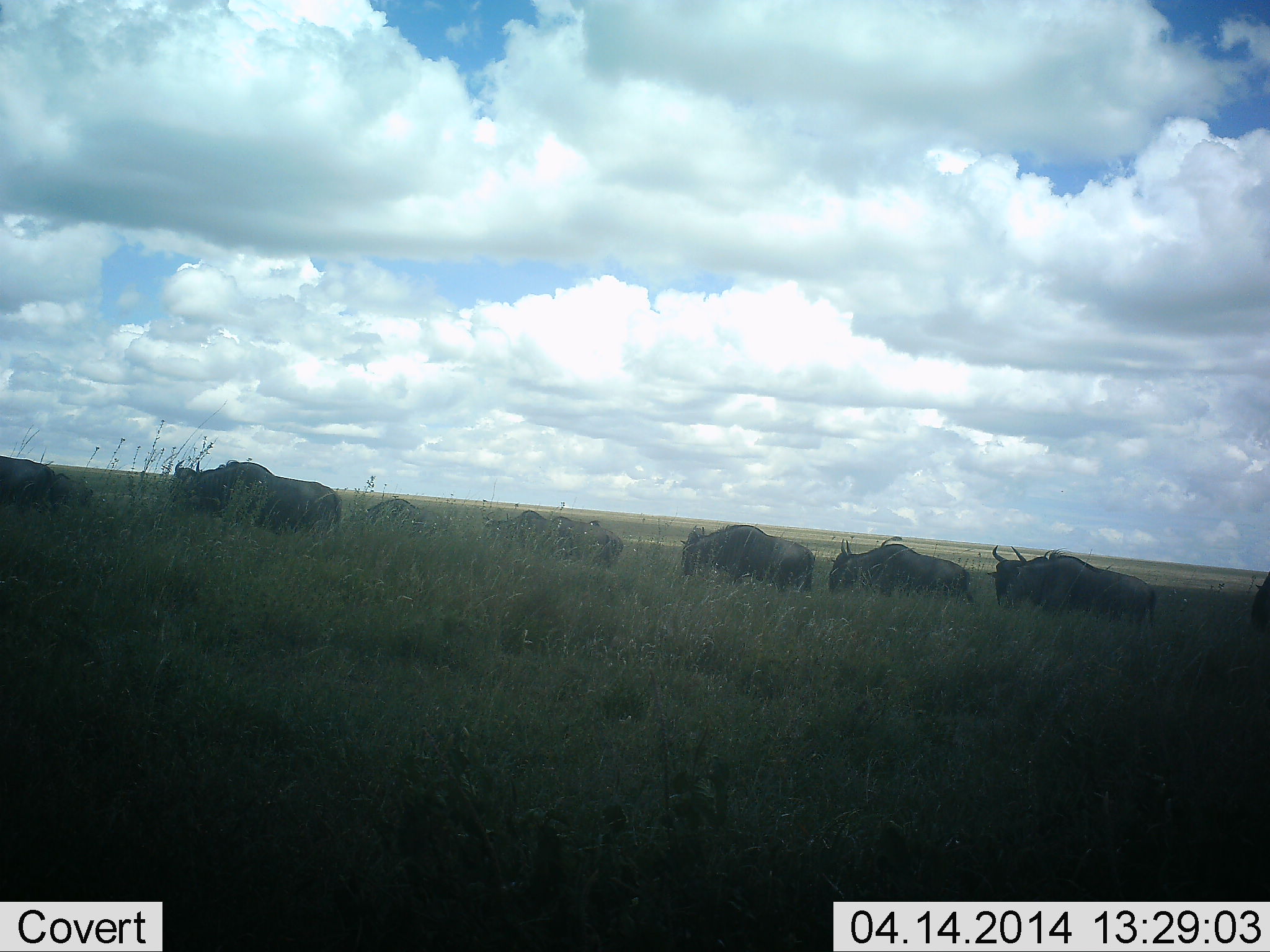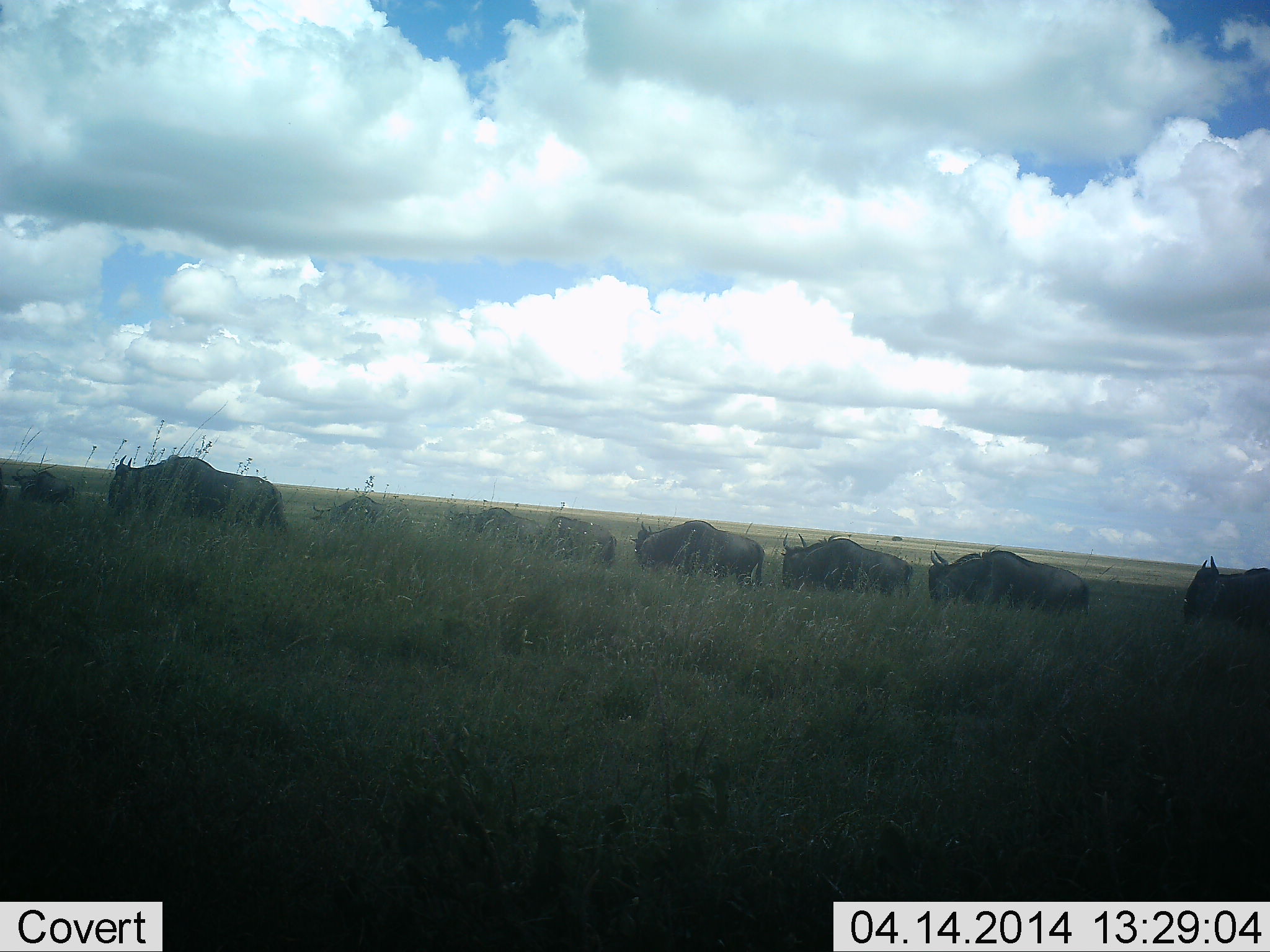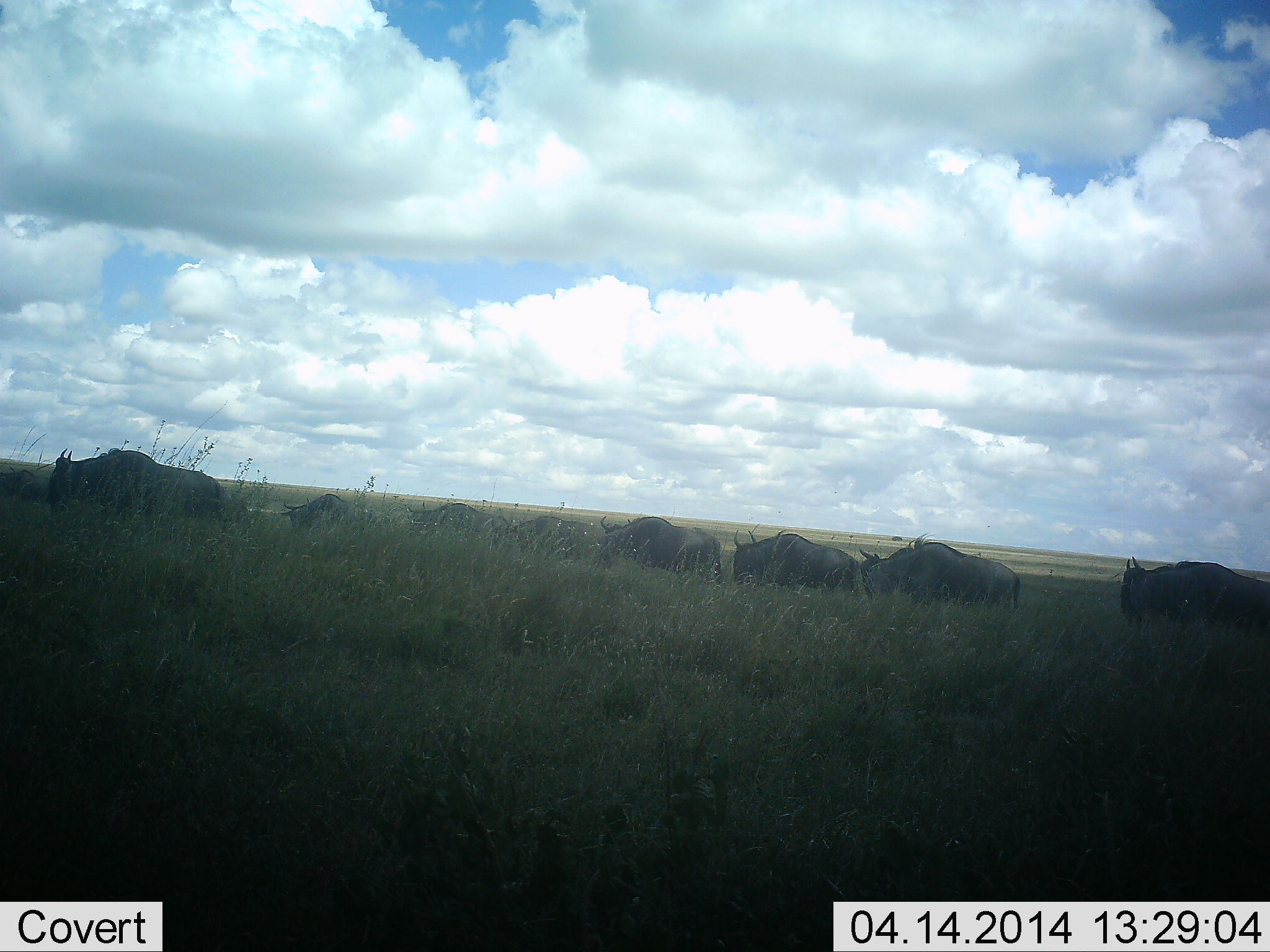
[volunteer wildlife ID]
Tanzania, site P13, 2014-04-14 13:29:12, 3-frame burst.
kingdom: Animalia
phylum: Chordata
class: Mammalia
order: Artiodactyla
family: Bovidae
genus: Connochaetes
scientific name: Connochaetes taurinus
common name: blue wildebeest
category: wildebeest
Wildebeest (blue wildebeest) (Connochaetes taurinus), count 9. Behavior (volunteer vote fractions): standing 0%, resting 0%, moving 100%, interacting 0%. Young present (vote fraction): 0%. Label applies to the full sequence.